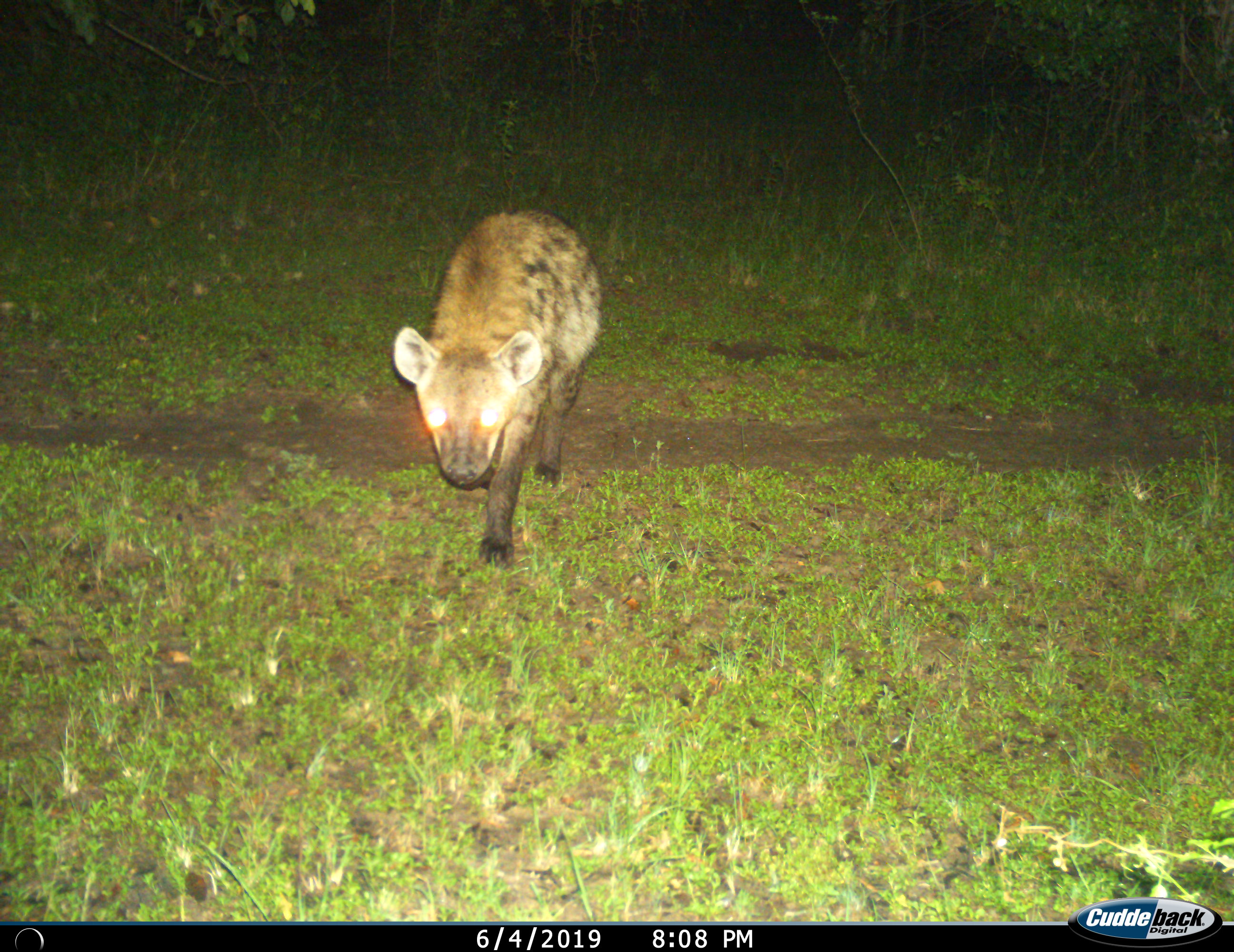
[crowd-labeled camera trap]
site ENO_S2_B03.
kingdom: Animalia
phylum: Chordata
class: Mammalia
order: Carnivora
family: Hyaenidae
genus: Crocuta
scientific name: Crocuta crocuta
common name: spotted hyena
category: hyenaspotted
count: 1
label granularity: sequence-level